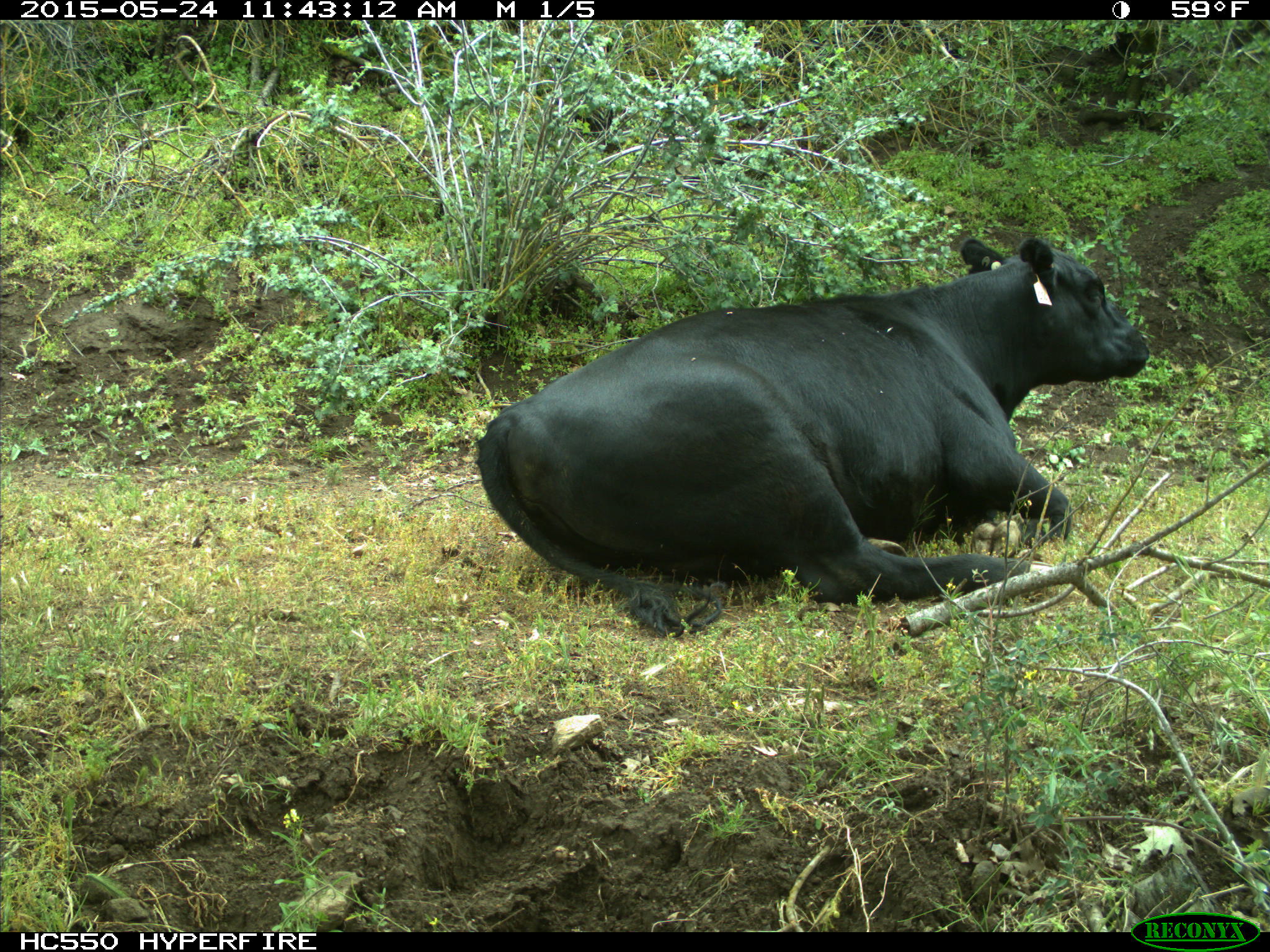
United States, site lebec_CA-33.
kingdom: Animalia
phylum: Chordata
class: Mammalia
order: Artiodactyla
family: Bovidae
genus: Bos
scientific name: Bos taurus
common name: domestic cow